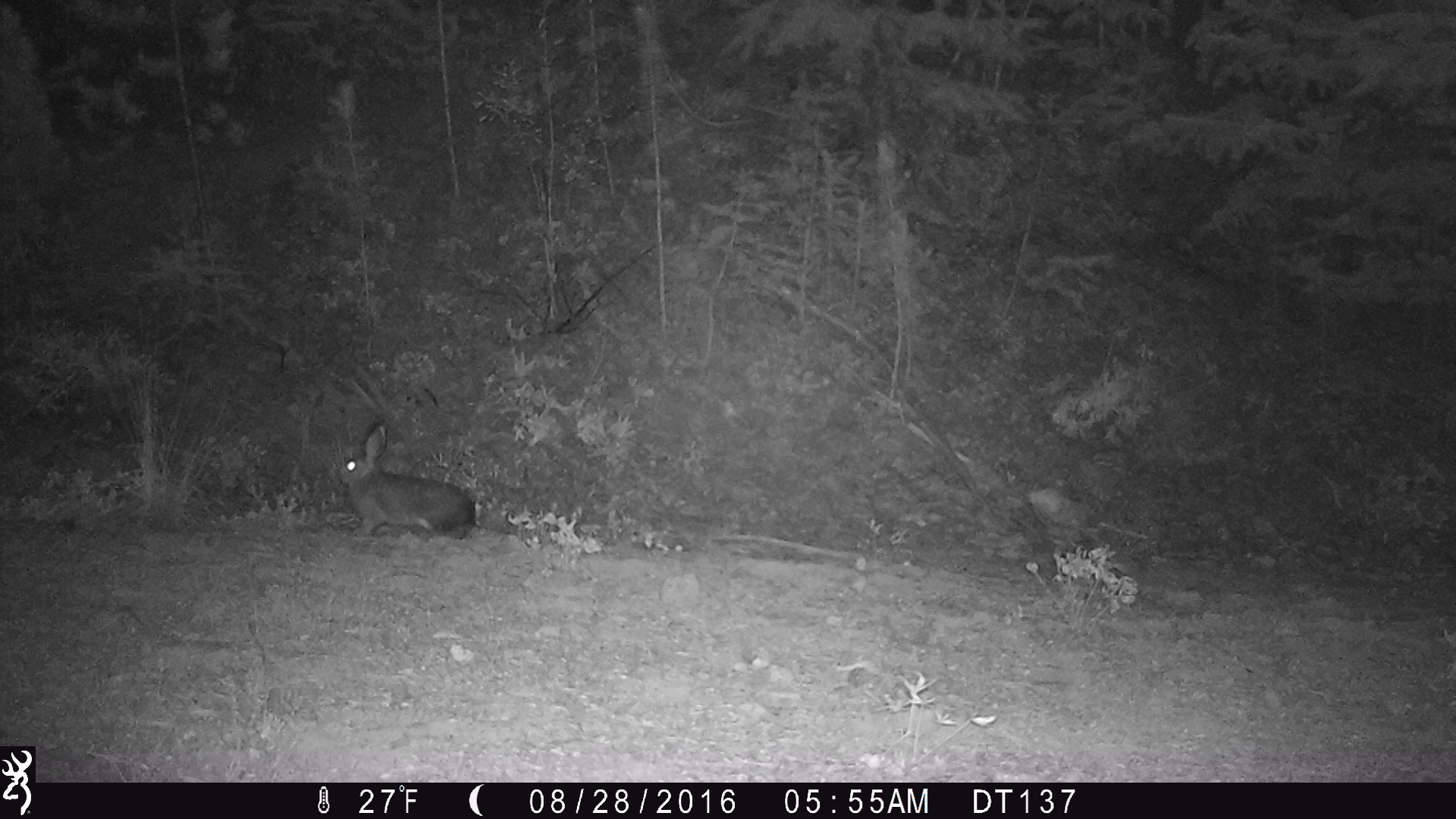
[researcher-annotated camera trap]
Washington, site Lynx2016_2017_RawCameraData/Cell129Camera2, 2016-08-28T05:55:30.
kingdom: Animalia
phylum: Chordata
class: Mammalia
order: Lagomorpha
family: Leporidae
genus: Lepus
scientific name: Lepus americanus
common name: snowshoe hare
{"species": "Lepus americanus (snowshoe hare)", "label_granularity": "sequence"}